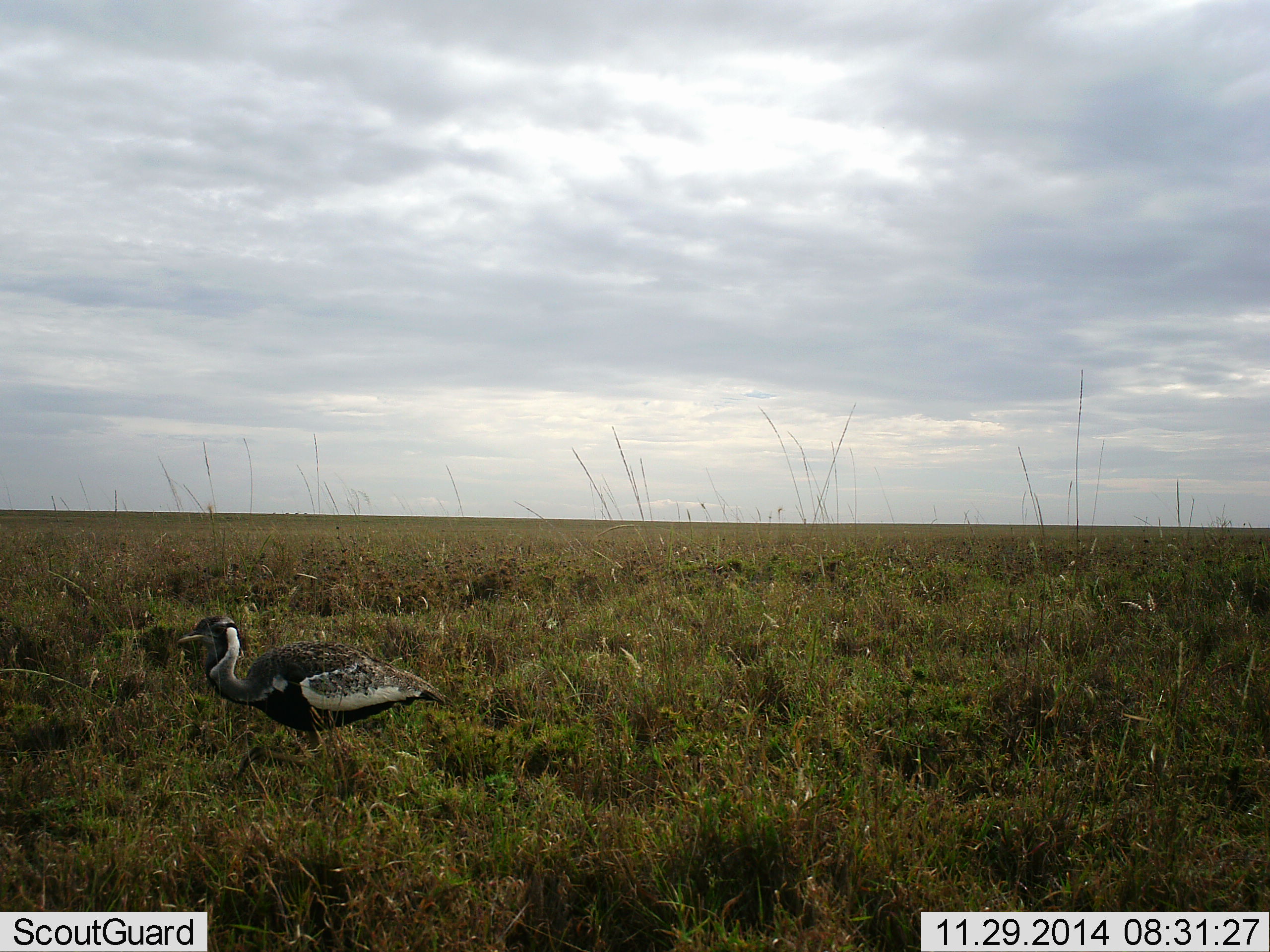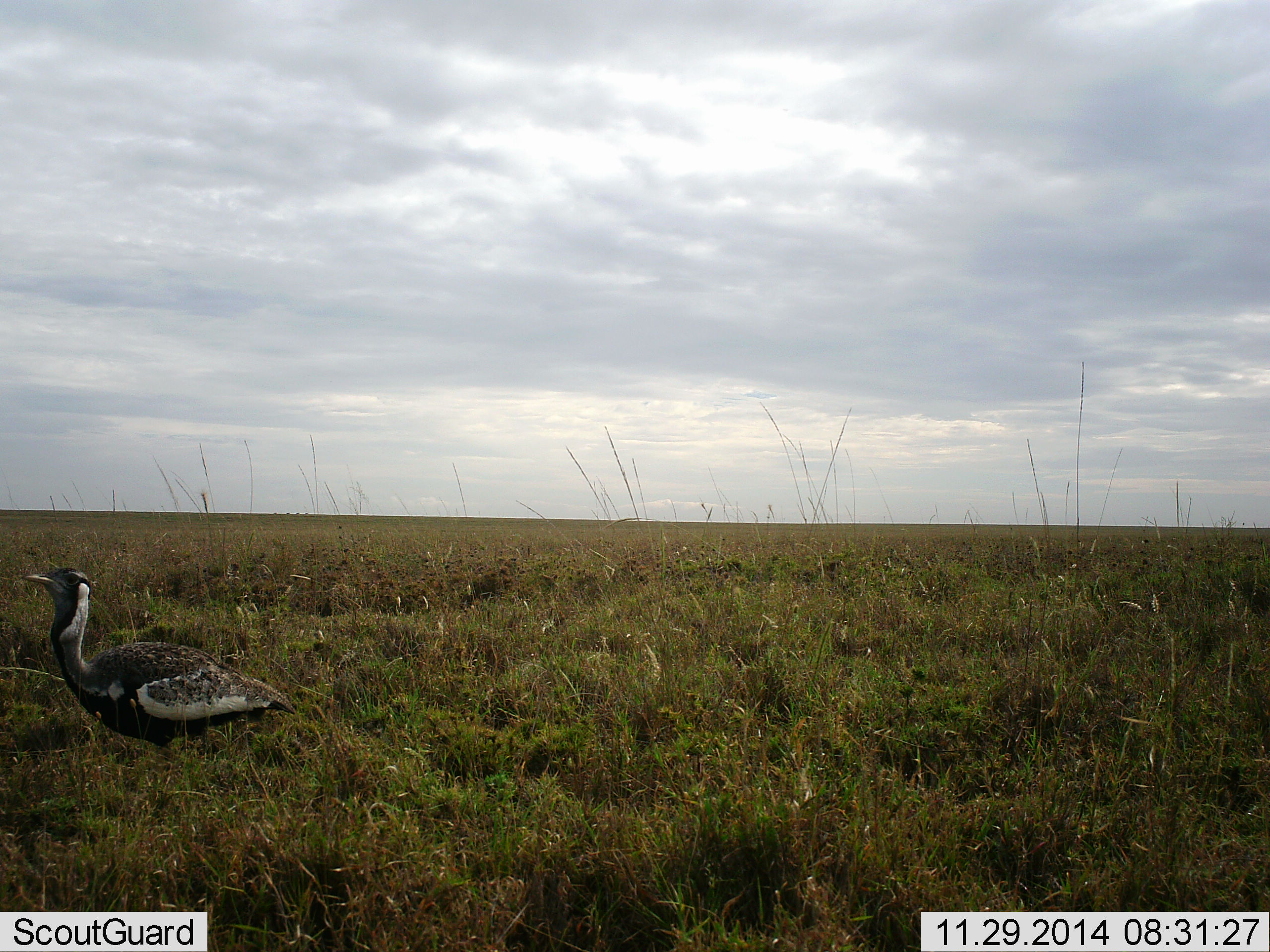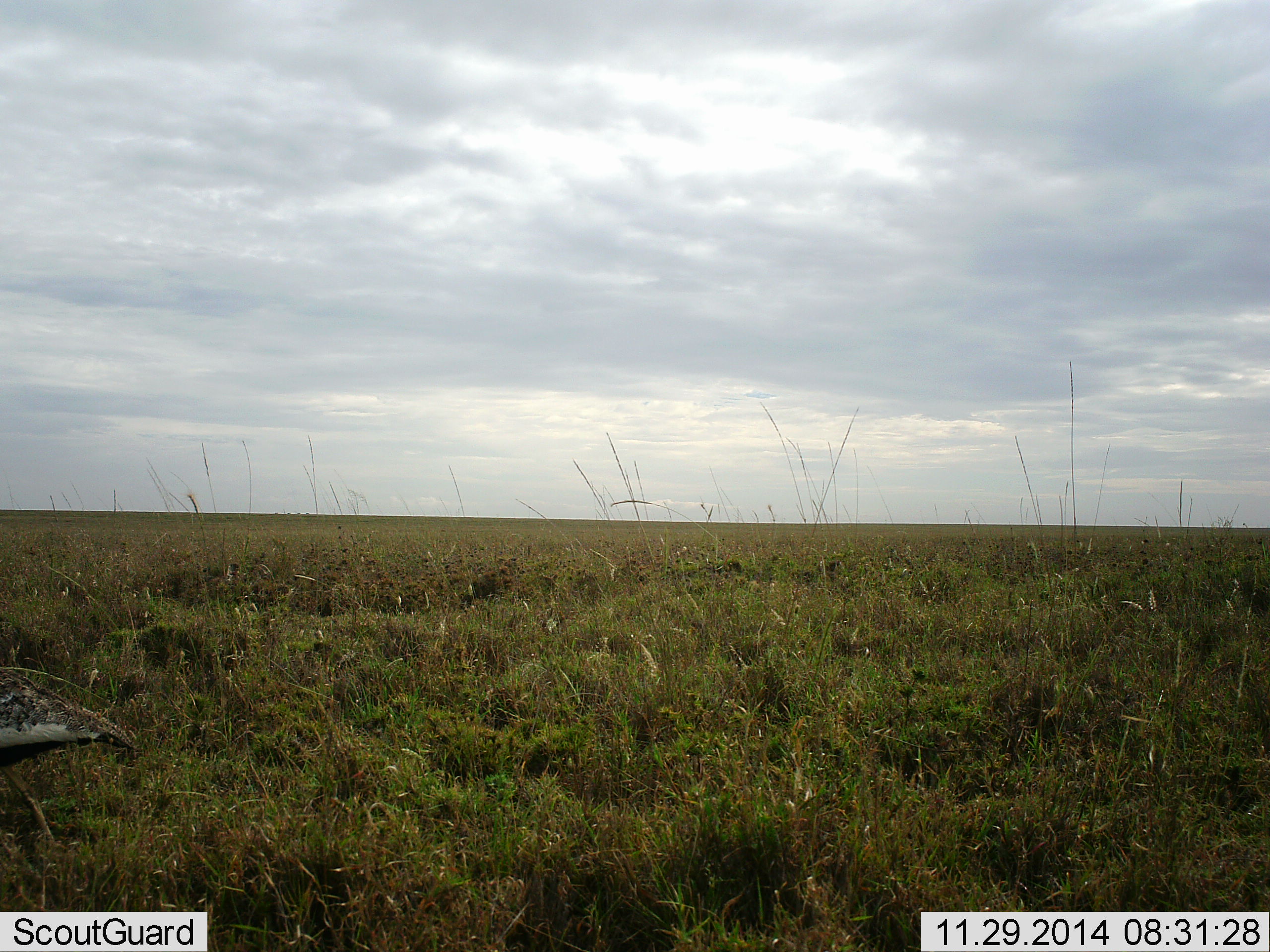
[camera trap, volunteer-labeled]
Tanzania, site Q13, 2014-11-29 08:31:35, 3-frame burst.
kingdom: Animalia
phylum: Chordata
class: Aves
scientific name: Aves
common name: bird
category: otherbird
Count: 1.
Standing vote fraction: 30%.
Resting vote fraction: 0%.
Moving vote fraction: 70%.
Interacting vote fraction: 0%.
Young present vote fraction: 0%.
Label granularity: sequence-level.